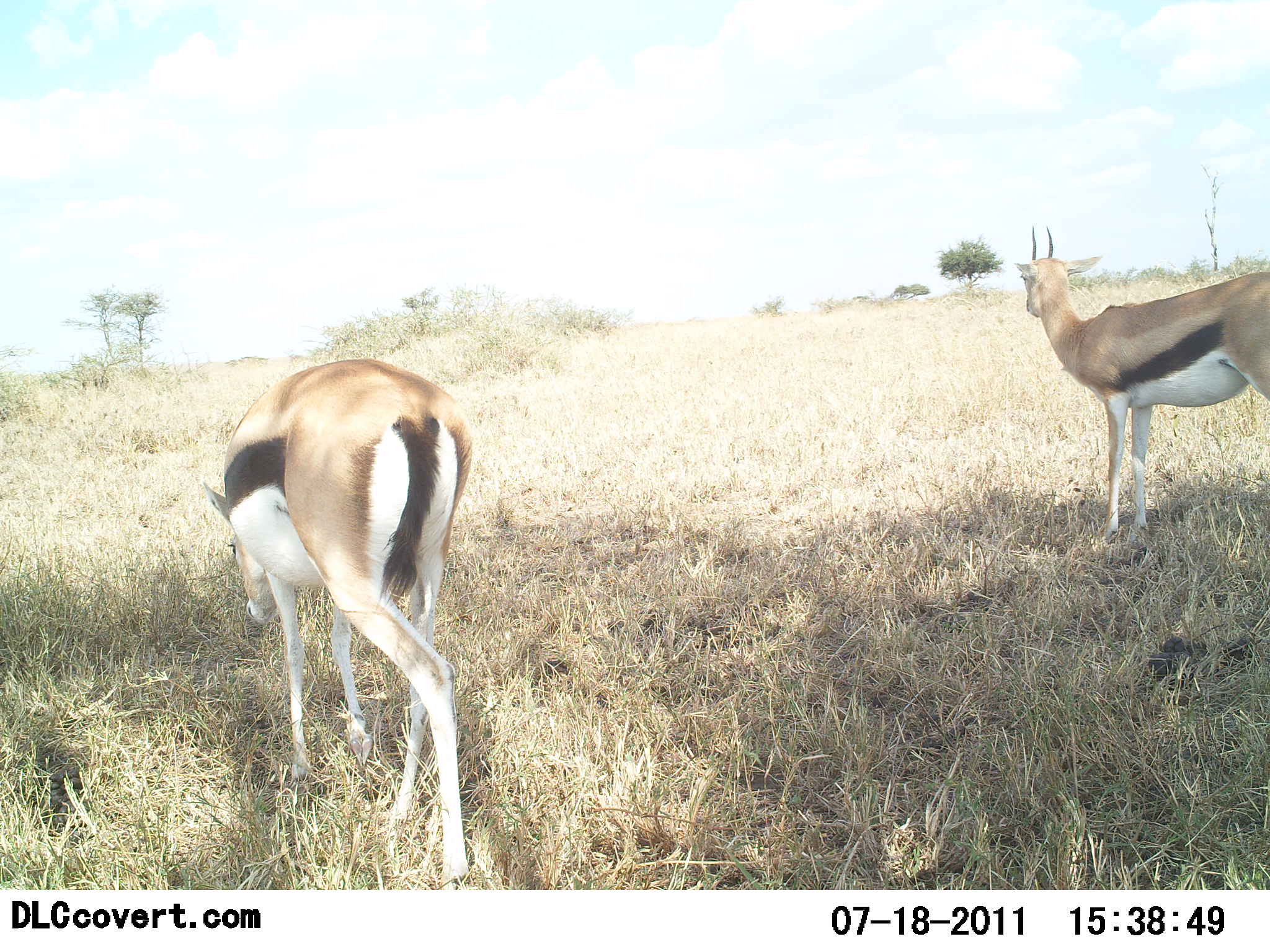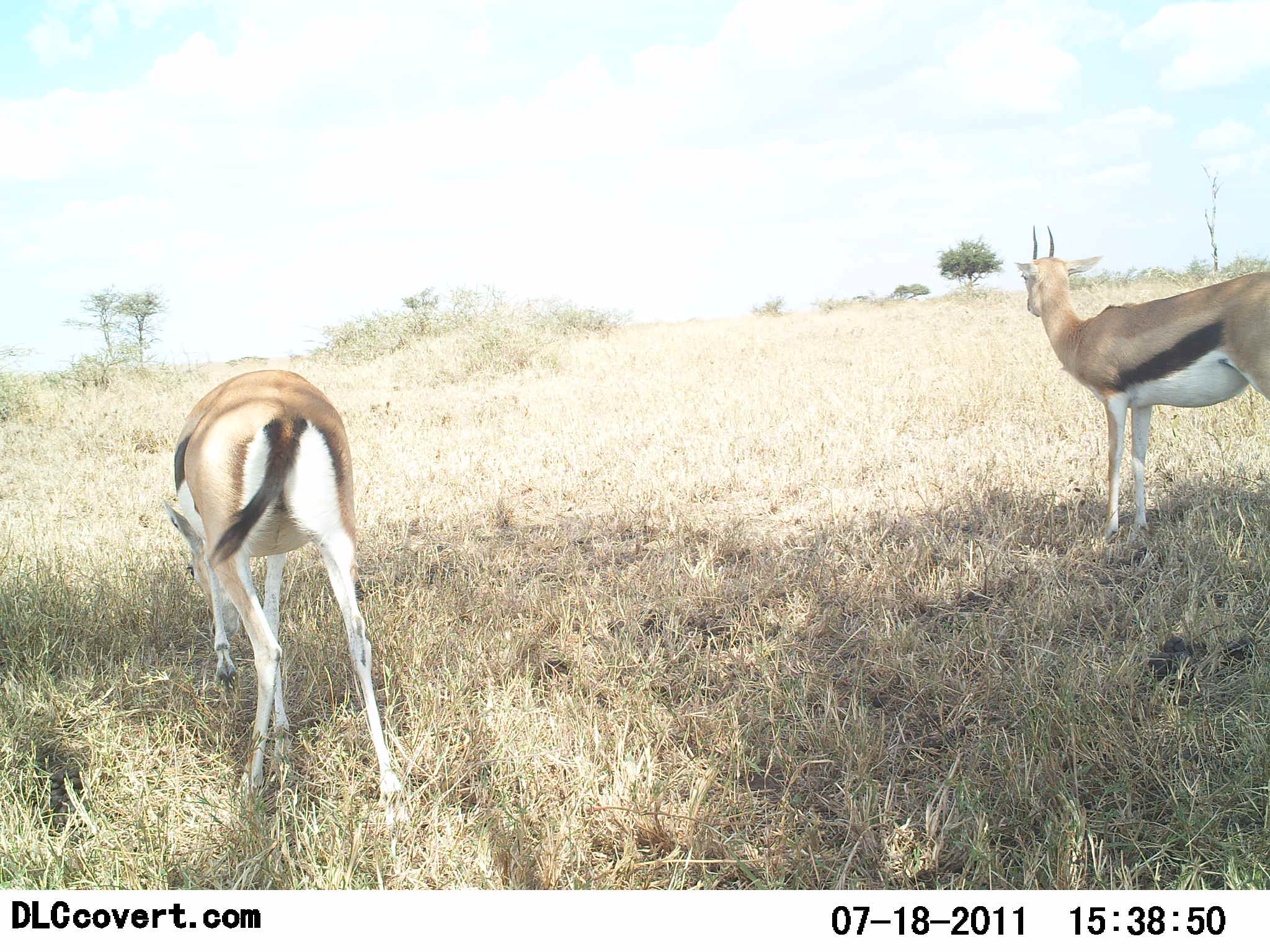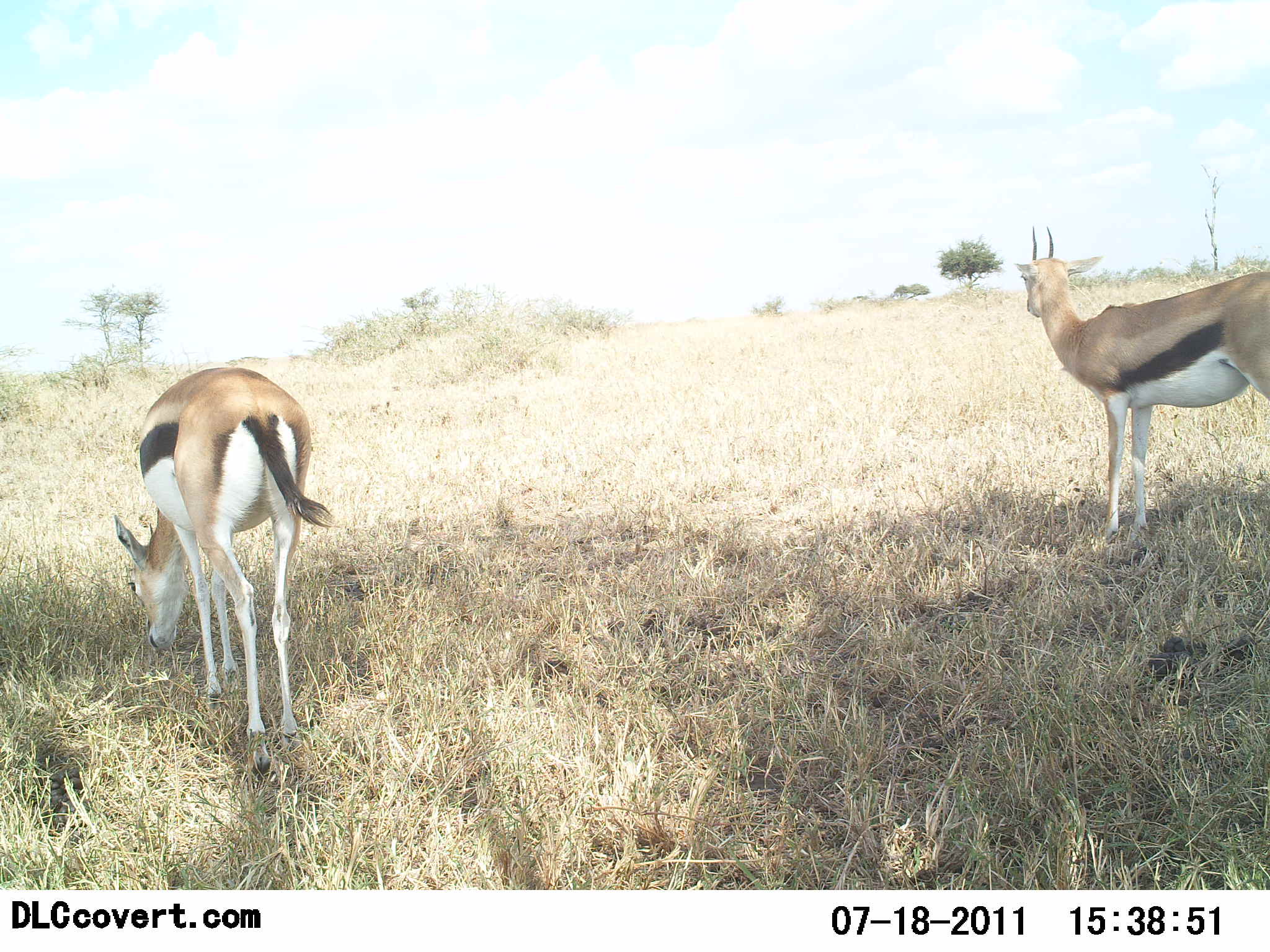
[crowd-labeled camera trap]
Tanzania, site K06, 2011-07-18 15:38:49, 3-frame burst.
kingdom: Animalia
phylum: Chordata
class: Mammalia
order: Artiodactyla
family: Bovidae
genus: Eudorcas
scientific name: Eudorcas thomsonii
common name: thomson's gazelle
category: gazellethomsons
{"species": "gazellethomsons (thomson's gazelle) (Eudorcas thomsonii)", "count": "2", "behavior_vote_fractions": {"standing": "82%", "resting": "0%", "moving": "36%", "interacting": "0%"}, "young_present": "0%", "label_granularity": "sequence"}